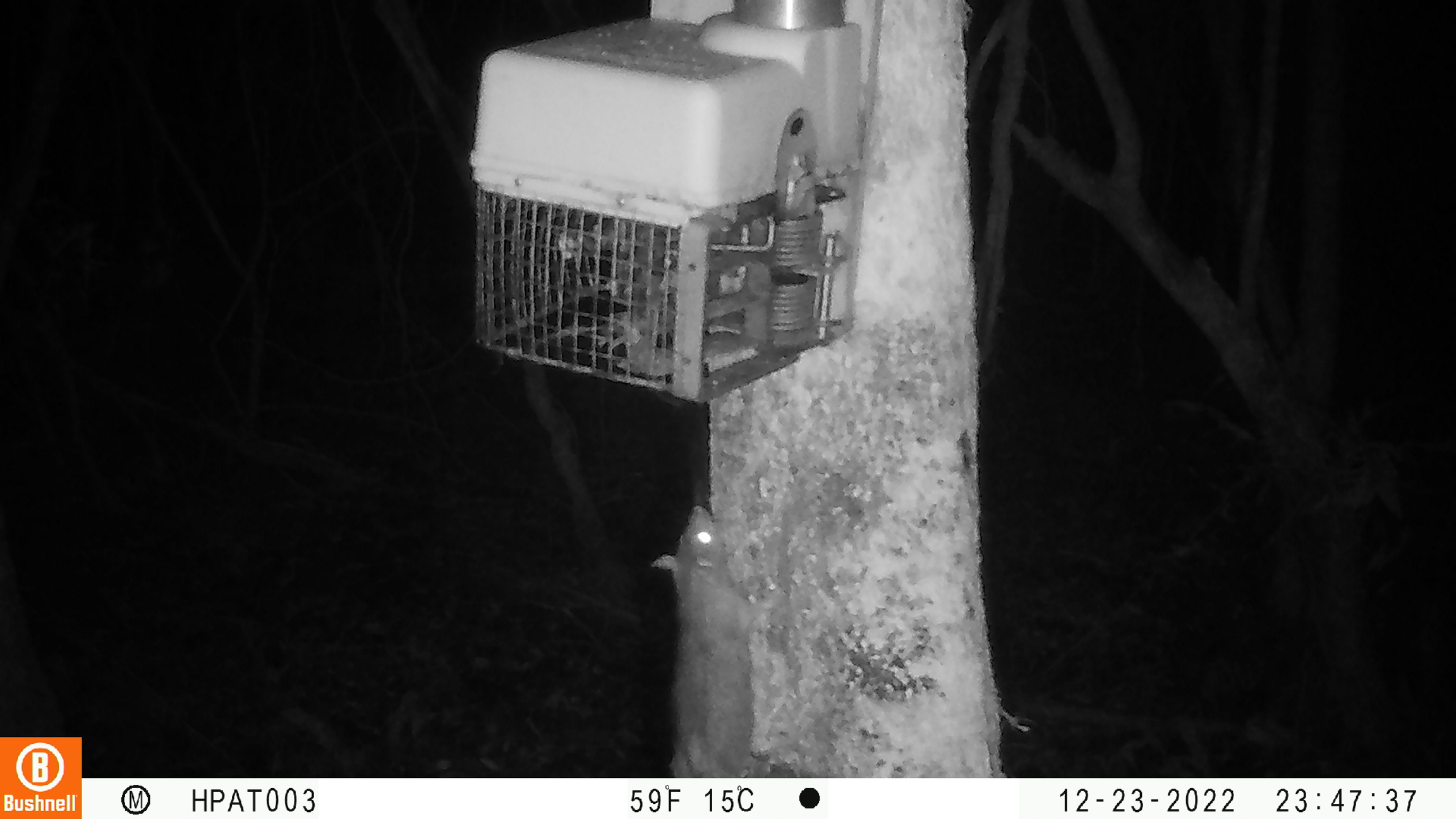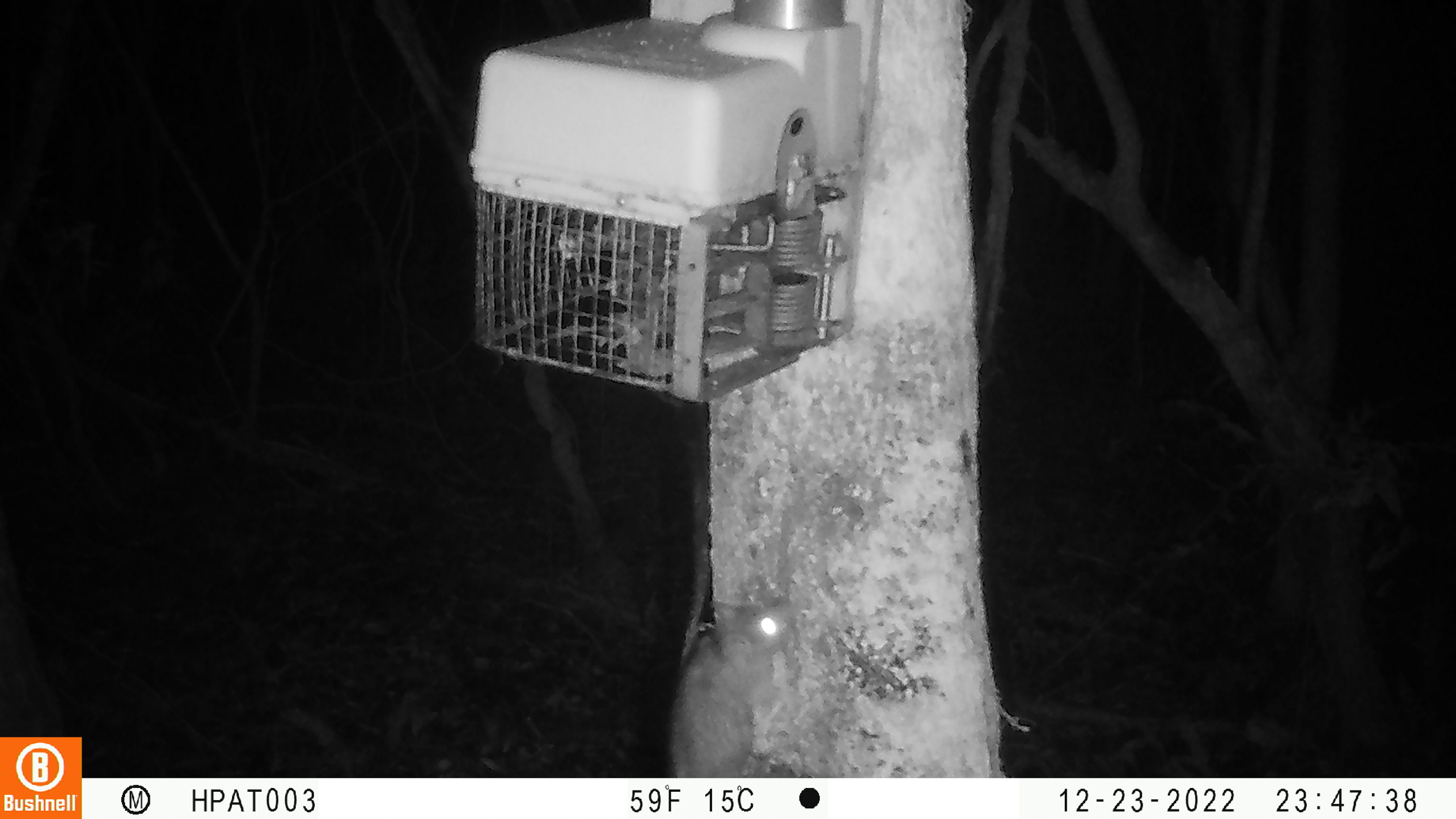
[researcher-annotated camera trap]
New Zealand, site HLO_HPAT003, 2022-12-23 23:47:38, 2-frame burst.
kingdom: Animalia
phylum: Chordata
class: Mammalia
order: Rodentia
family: Muridae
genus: Rattus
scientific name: Rattus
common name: rat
Rat (Rattus).